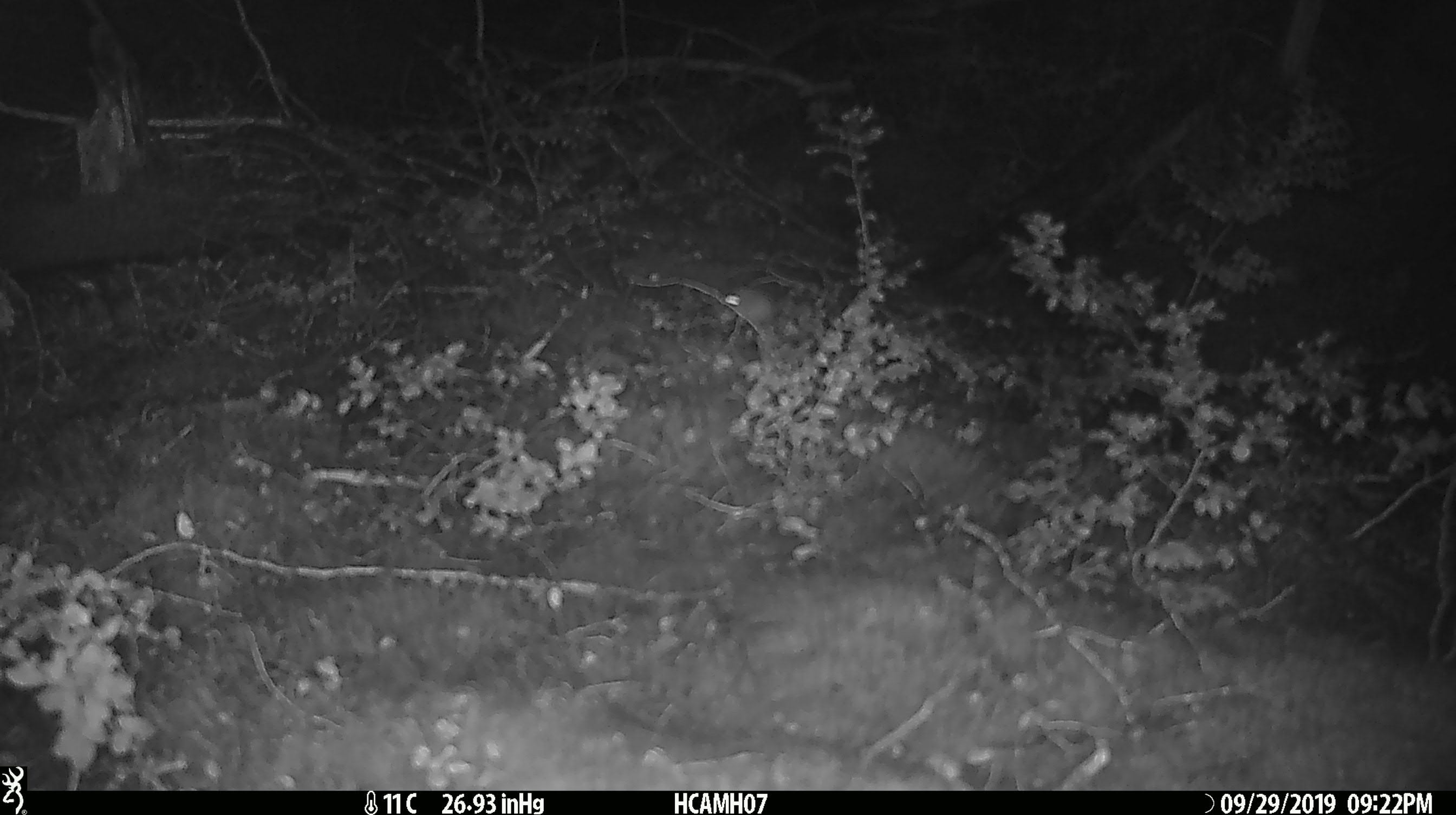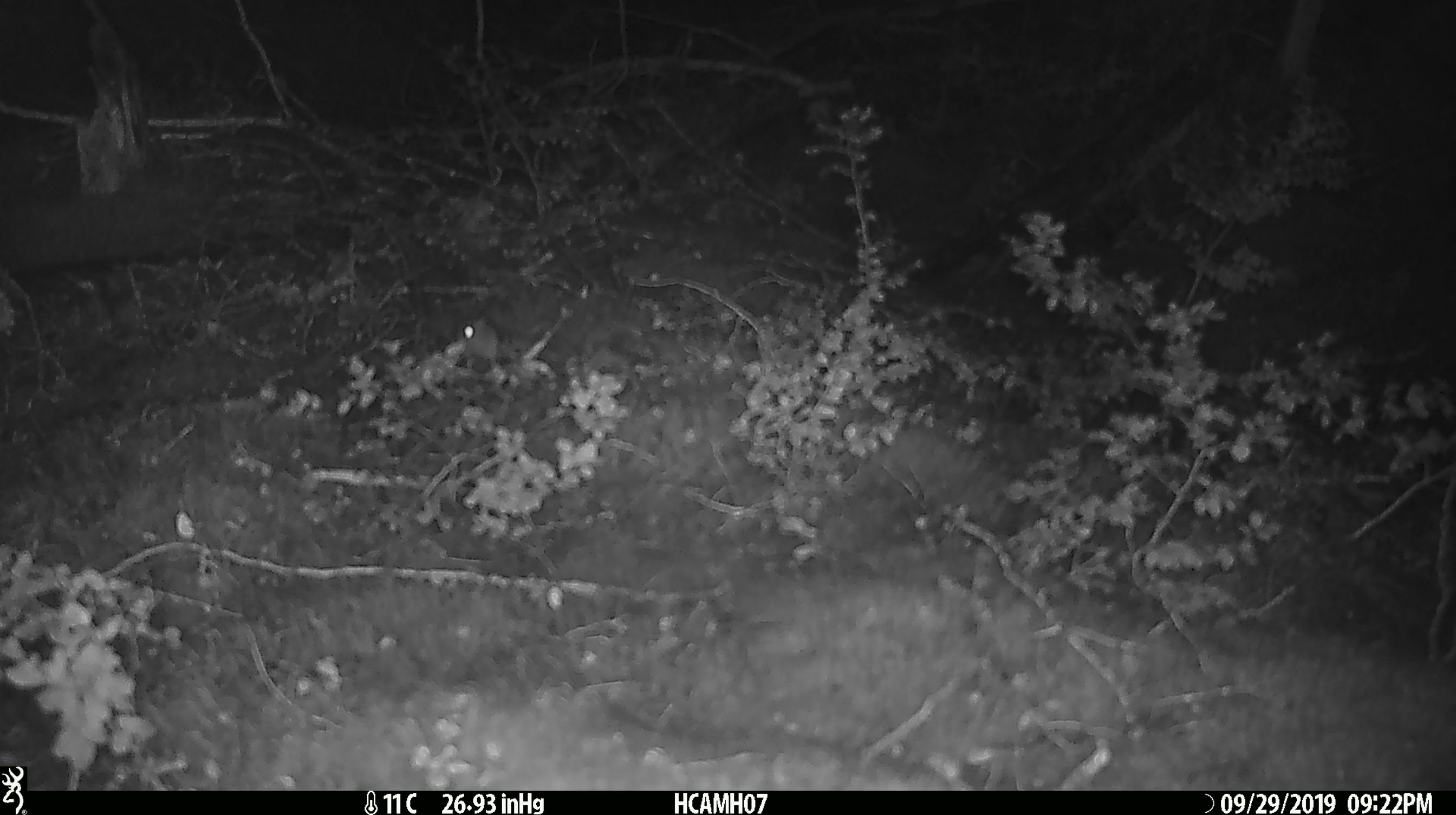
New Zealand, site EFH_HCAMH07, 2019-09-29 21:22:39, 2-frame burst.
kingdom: Animalia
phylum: Chordata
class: Mammalia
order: Rodentia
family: Muridae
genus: Mus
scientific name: Mus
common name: mouse